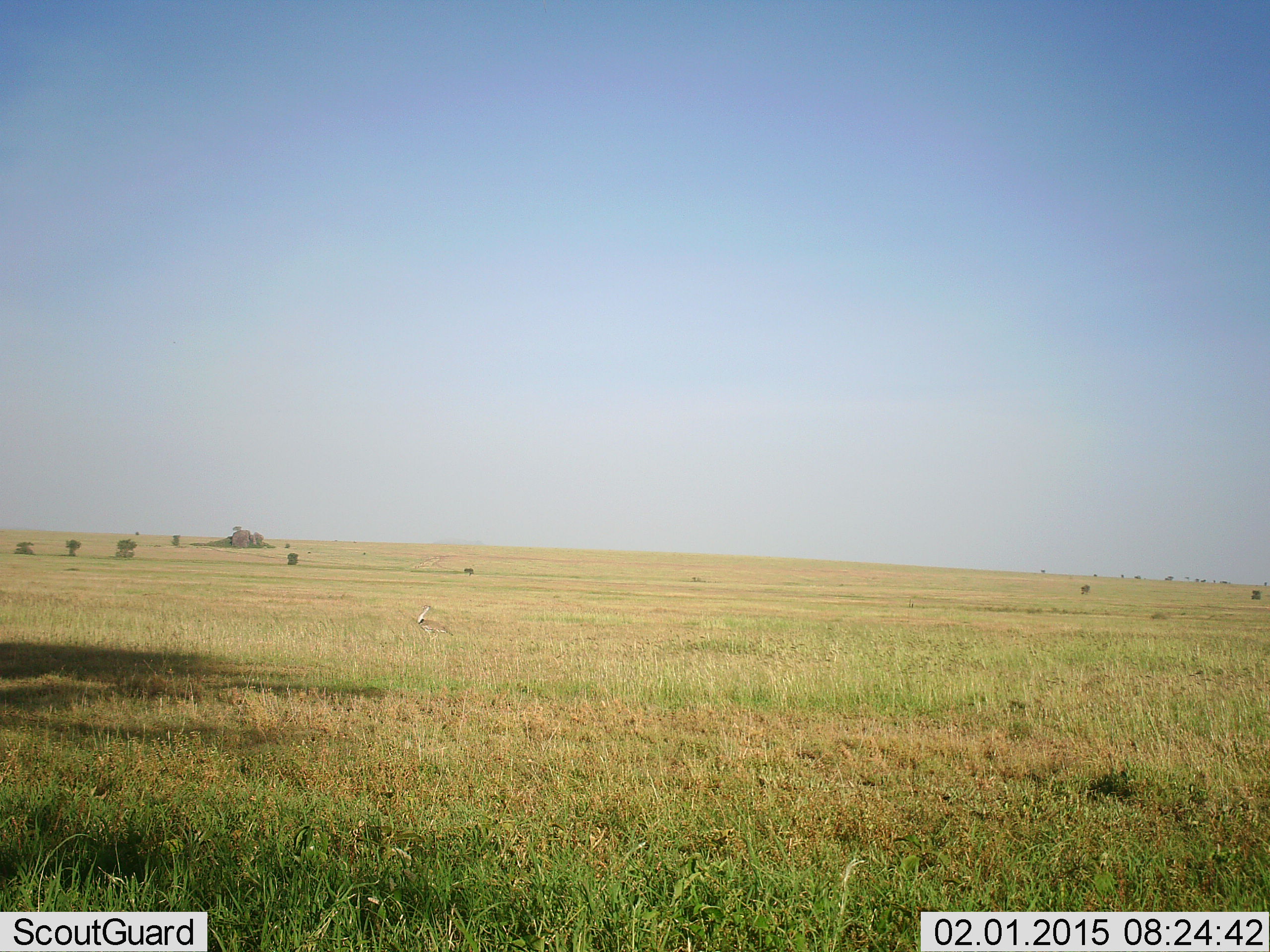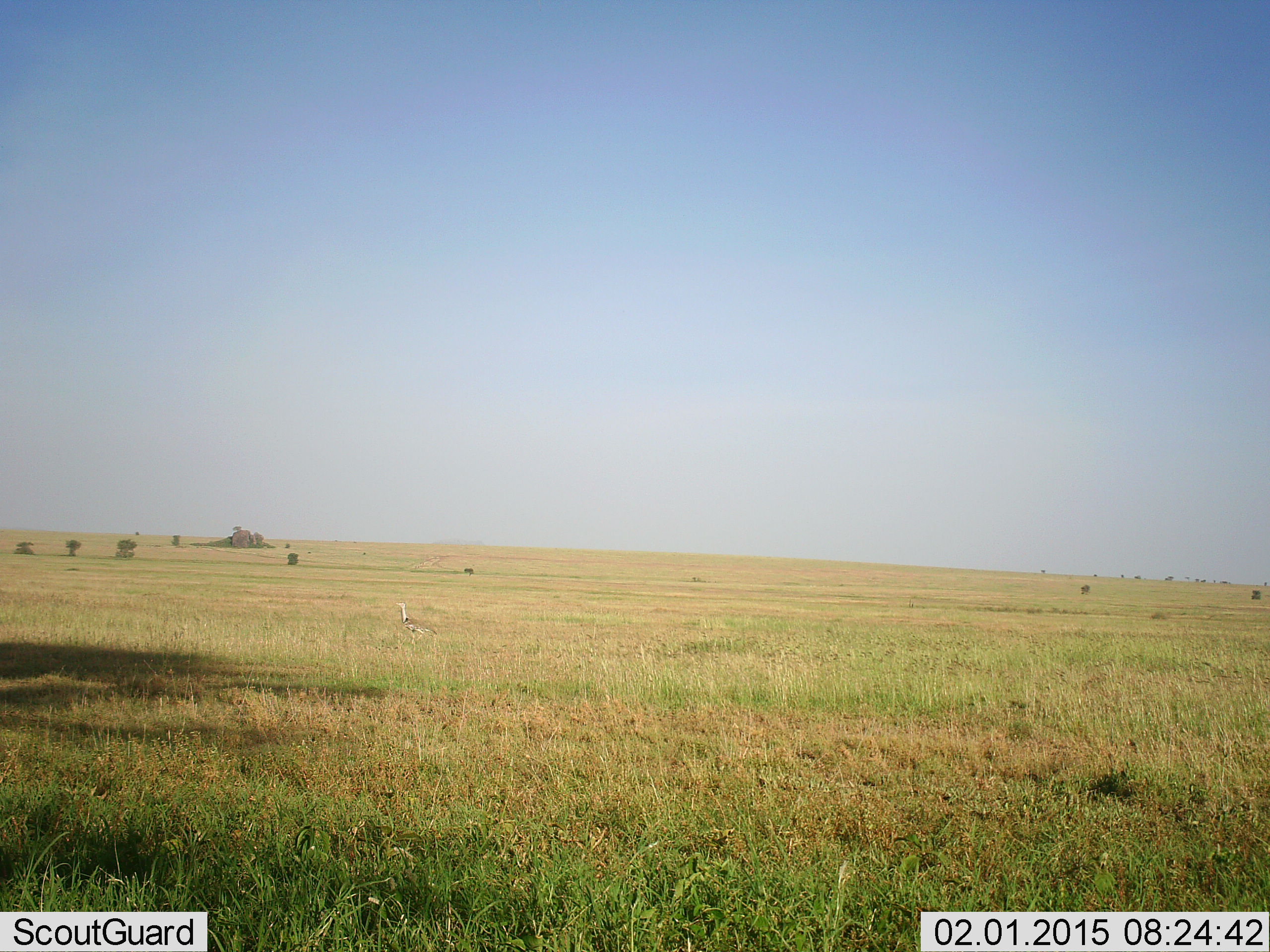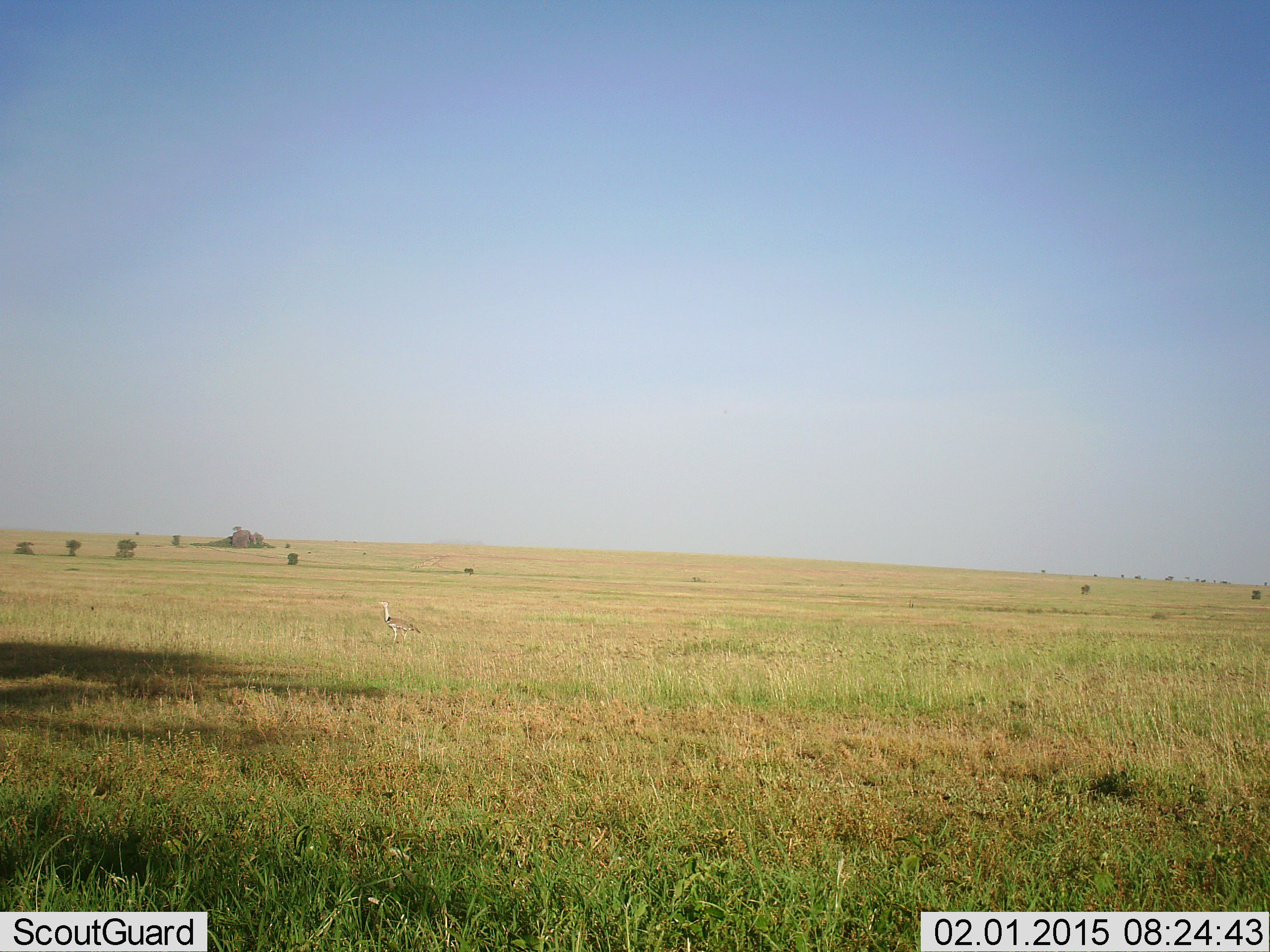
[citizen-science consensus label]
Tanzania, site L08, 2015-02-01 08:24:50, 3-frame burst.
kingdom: Animalia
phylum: Chordata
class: Aves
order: Otidiformes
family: Otididae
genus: Ardeotis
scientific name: Ardeotis kori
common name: kori bustard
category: koribustard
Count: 1.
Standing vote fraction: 0%.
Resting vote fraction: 0%.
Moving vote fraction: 100%.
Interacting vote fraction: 0%.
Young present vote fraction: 0%.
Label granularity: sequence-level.